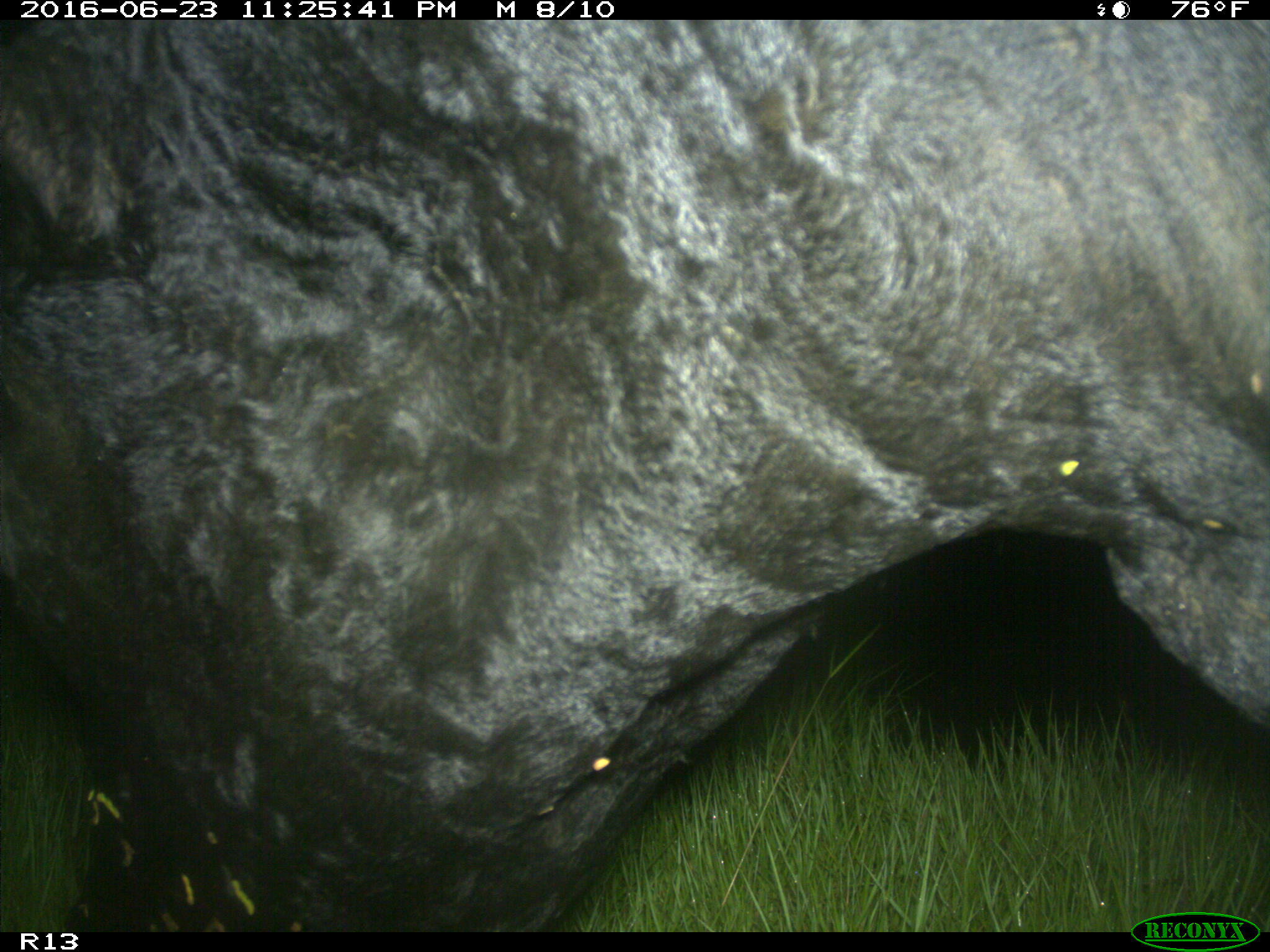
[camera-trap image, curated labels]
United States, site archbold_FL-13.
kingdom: Animalia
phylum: Chordata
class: Mammalia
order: Artiodactyla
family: Bovidae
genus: Bos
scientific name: Bos taurus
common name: domestic cow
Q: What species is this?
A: Bos taurus (domestic cow).